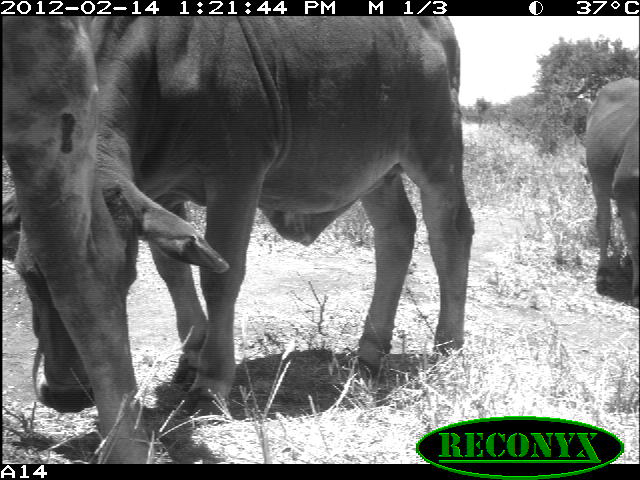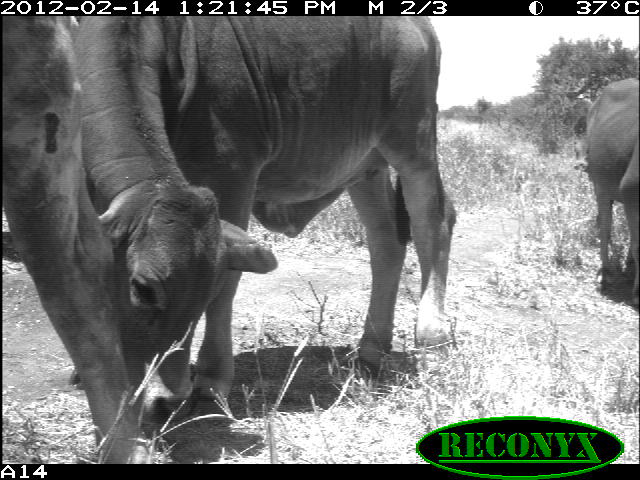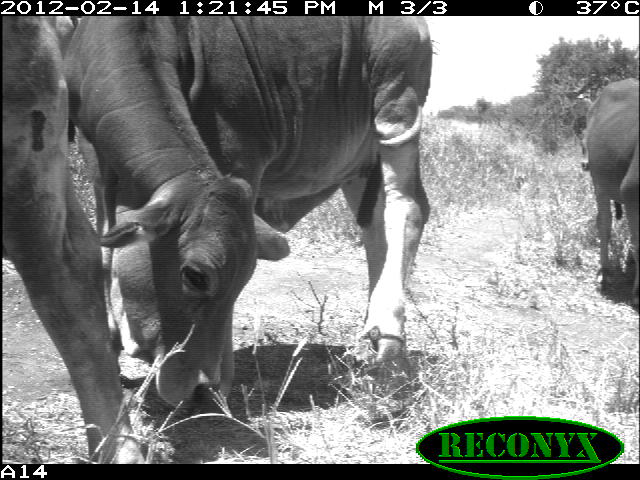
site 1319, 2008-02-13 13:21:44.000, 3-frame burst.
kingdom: Animalia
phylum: Chordata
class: Mammalia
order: Artiodactyla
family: Bovidae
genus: Bos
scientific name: Bos taurus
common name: domestic cattle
Bos taurus (domestic cattle), count 3.